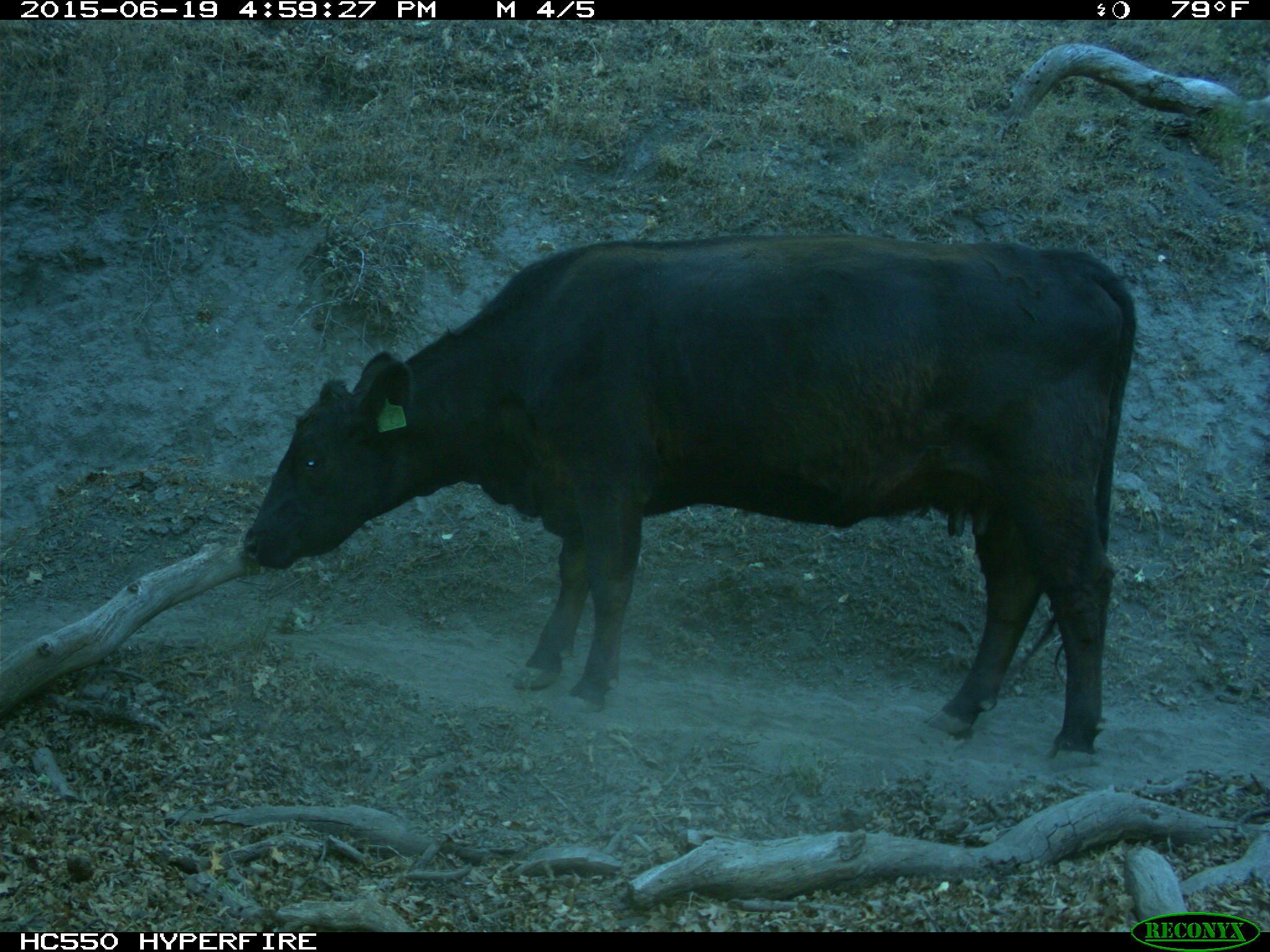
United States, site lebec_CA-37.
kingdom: Animalia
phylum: Chordata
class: Mammalia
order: Artiodactyla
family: Bovidae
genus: Bos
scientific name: Bos taurus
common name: domestic cow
Bos taurus (domestic cow).